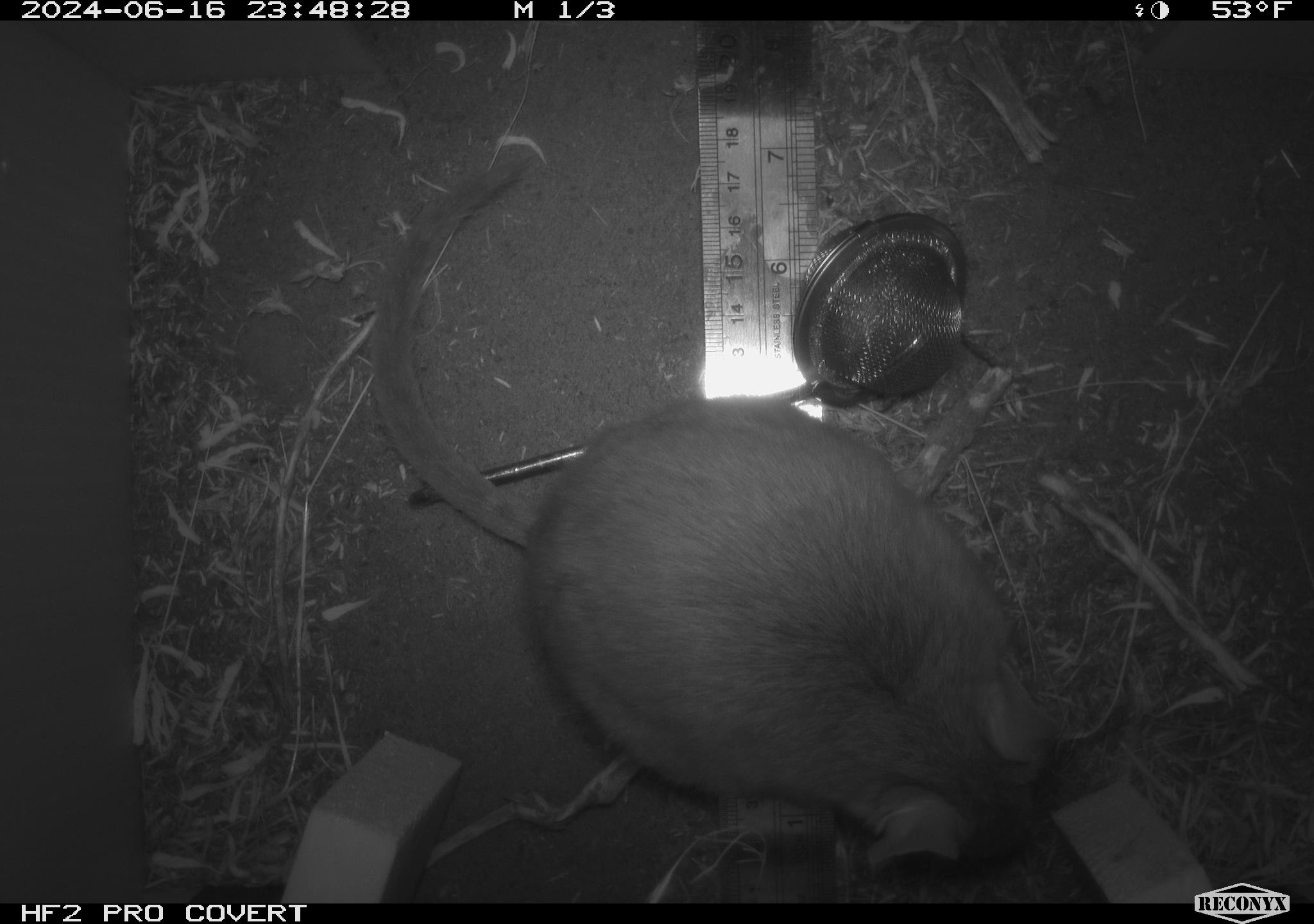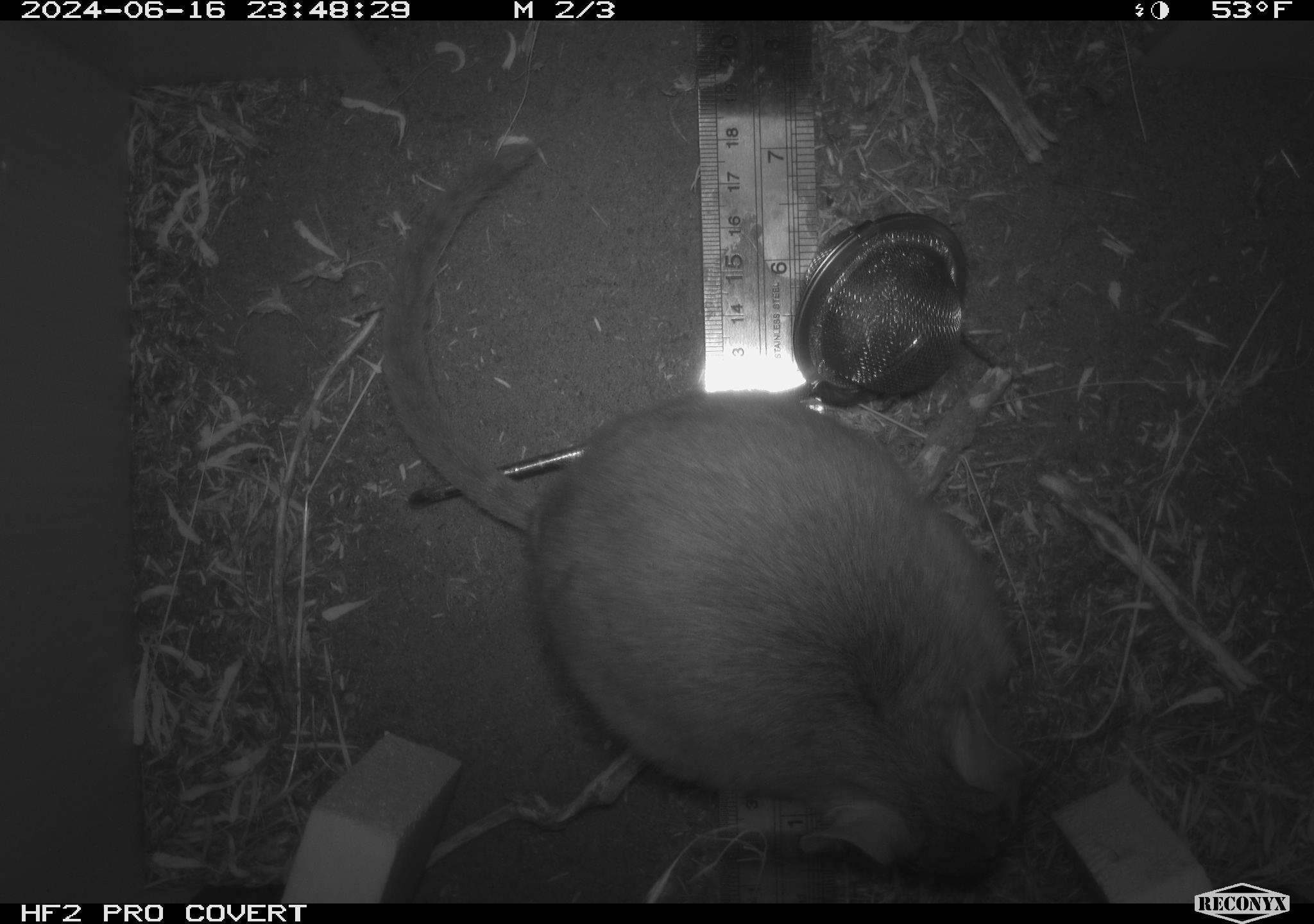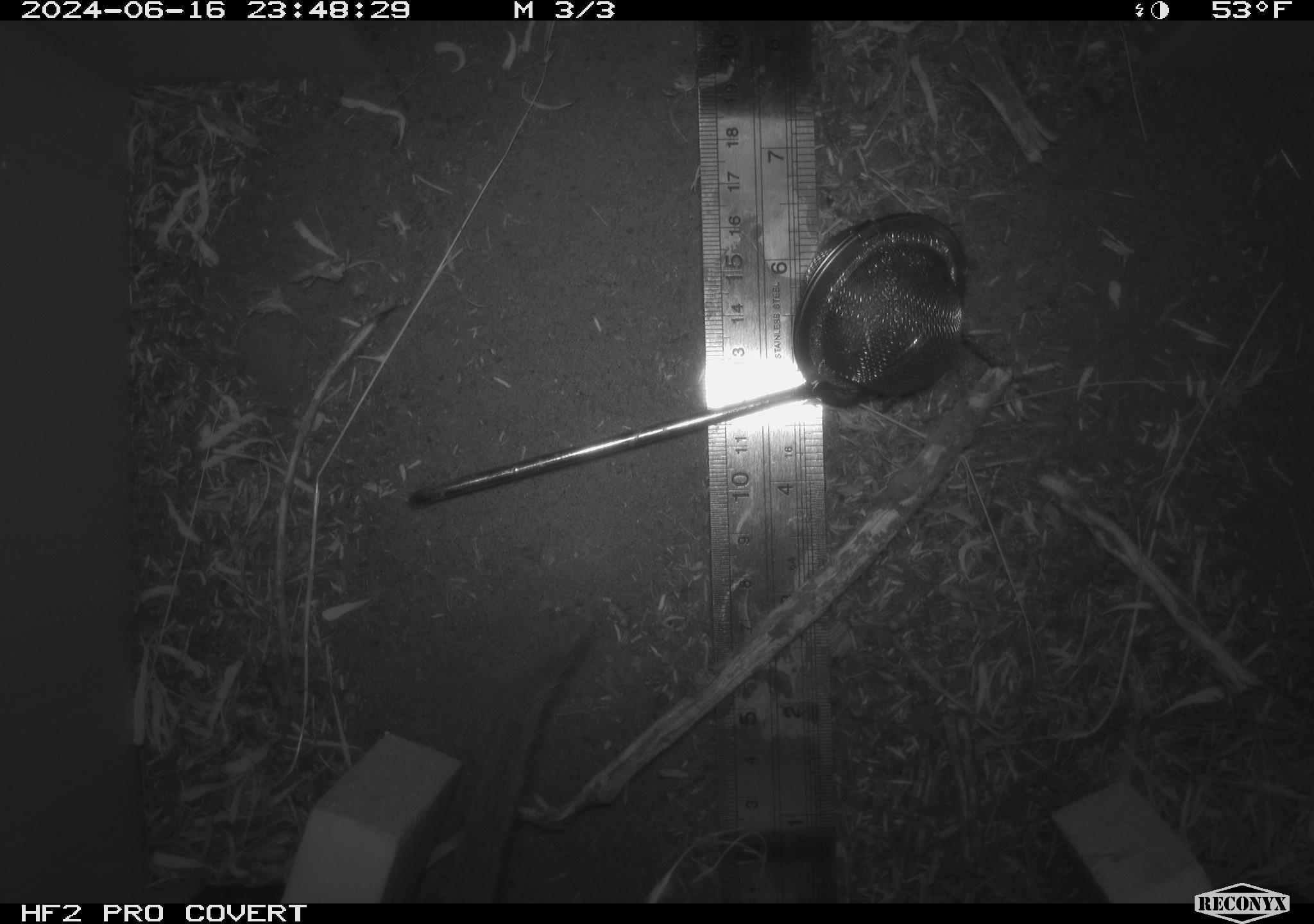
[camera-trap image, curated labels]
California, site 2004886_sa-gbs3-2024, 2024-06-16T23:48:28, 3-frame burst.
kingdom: Animalia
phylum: Chordata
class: Mammalia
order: Rodentia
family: Cricetidae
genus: Neotoma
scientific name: Neotoma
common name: pack rat or woodrat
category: neotoma species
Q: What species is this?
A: Neotoma species (pack rat or woodrat) (Neotoma).